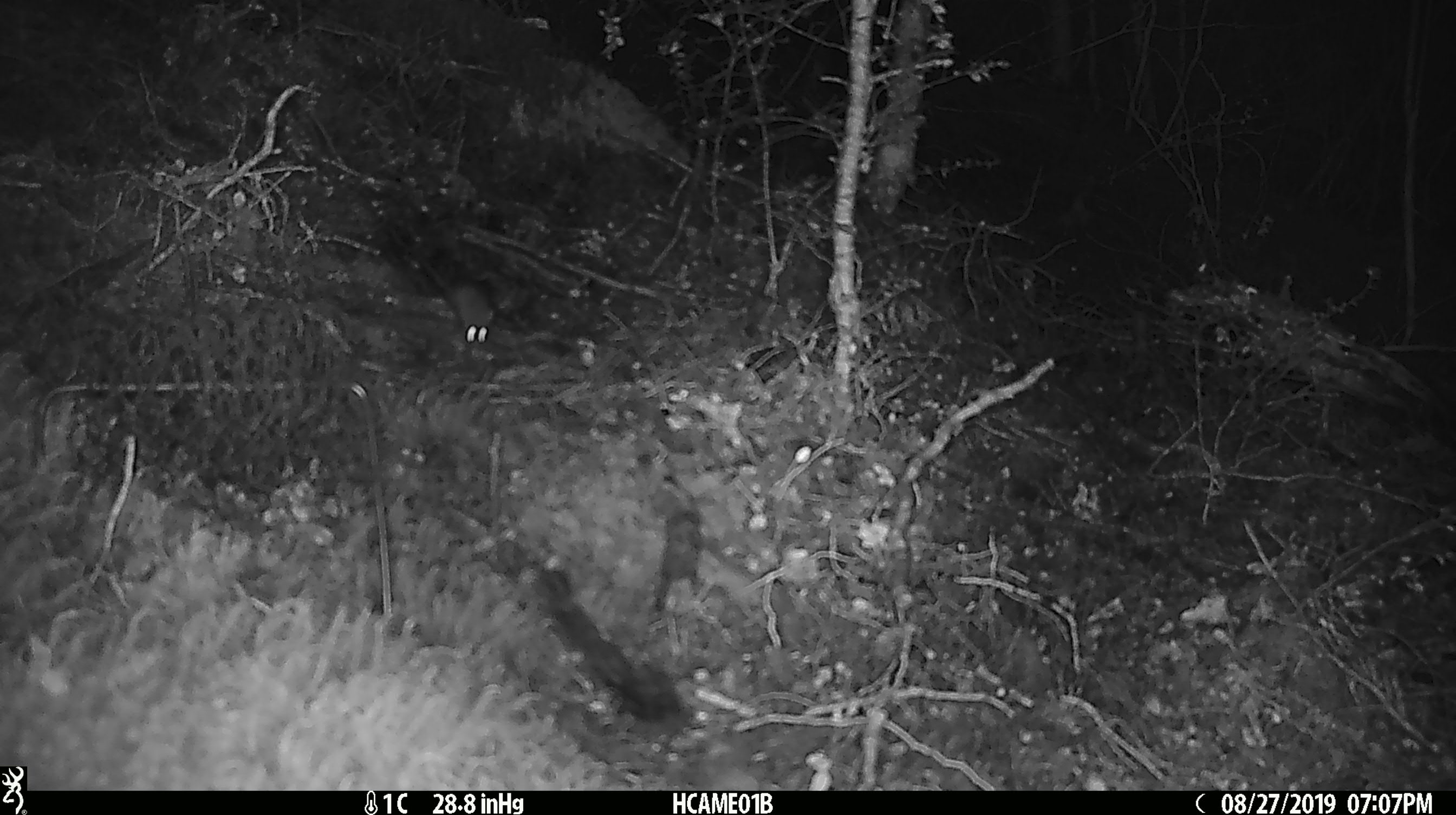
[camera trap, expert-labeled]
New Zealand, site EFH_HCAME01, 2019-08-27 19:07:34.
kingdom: Animalia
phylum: Chordata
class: Mammalia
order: Rodentia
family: Muridae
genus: Mus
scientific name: Mus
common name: mouse